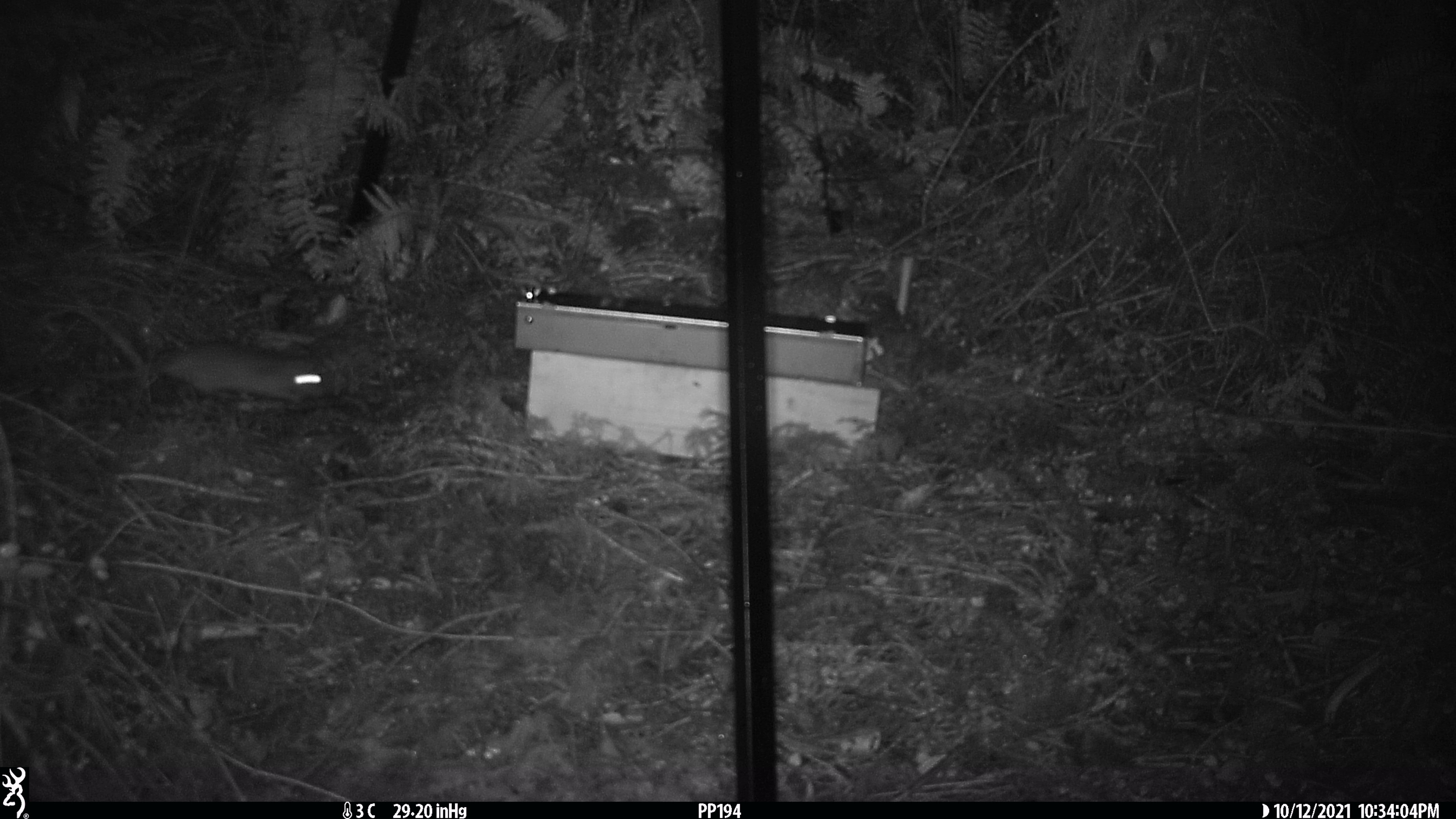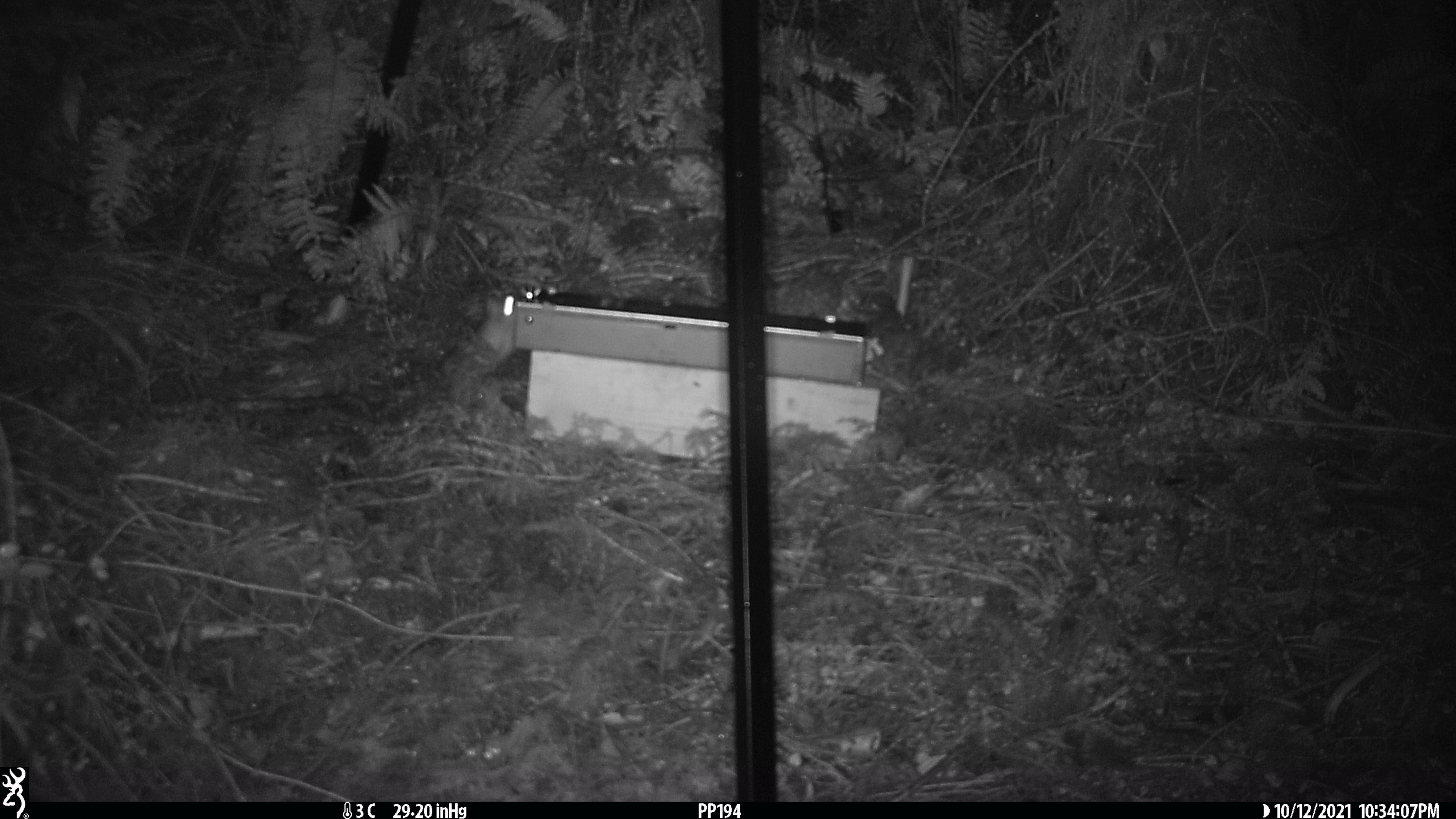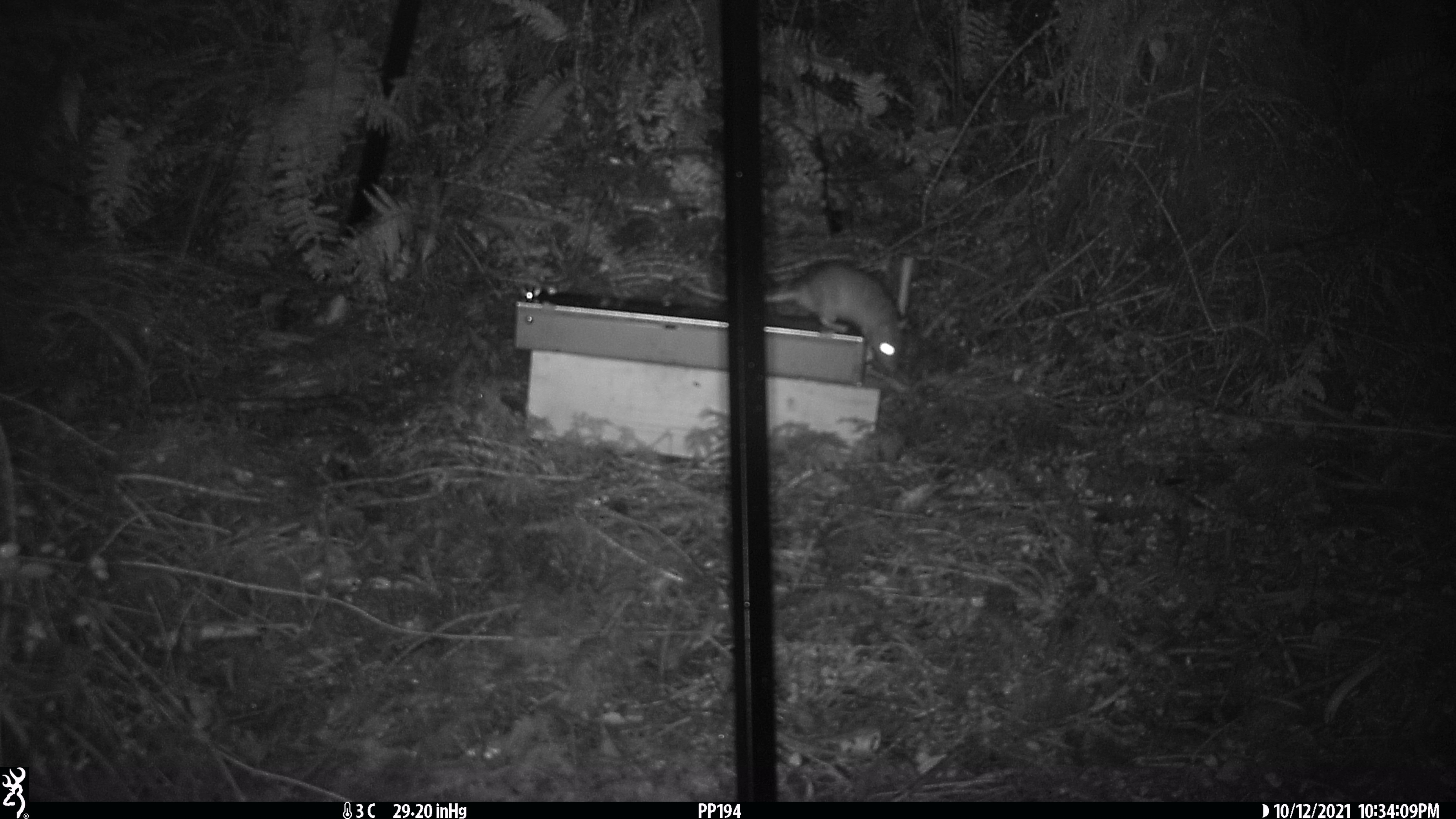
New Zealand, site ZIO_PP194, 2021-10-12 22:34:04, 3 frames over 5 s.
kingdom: Animalia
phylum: Chordata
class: Mammalia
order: Rodentia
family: Muridae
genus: Rattus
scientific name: Rattus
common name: rat